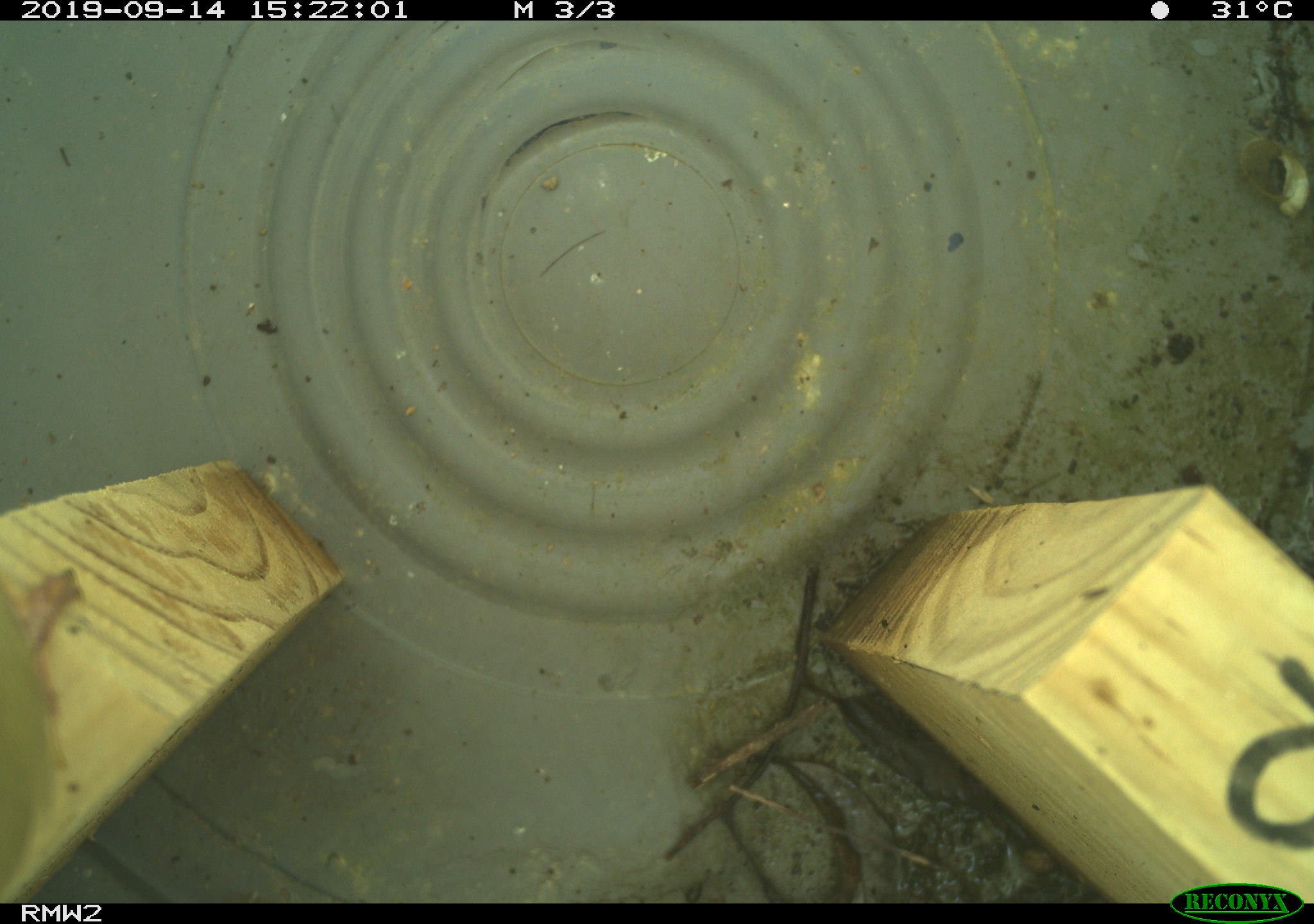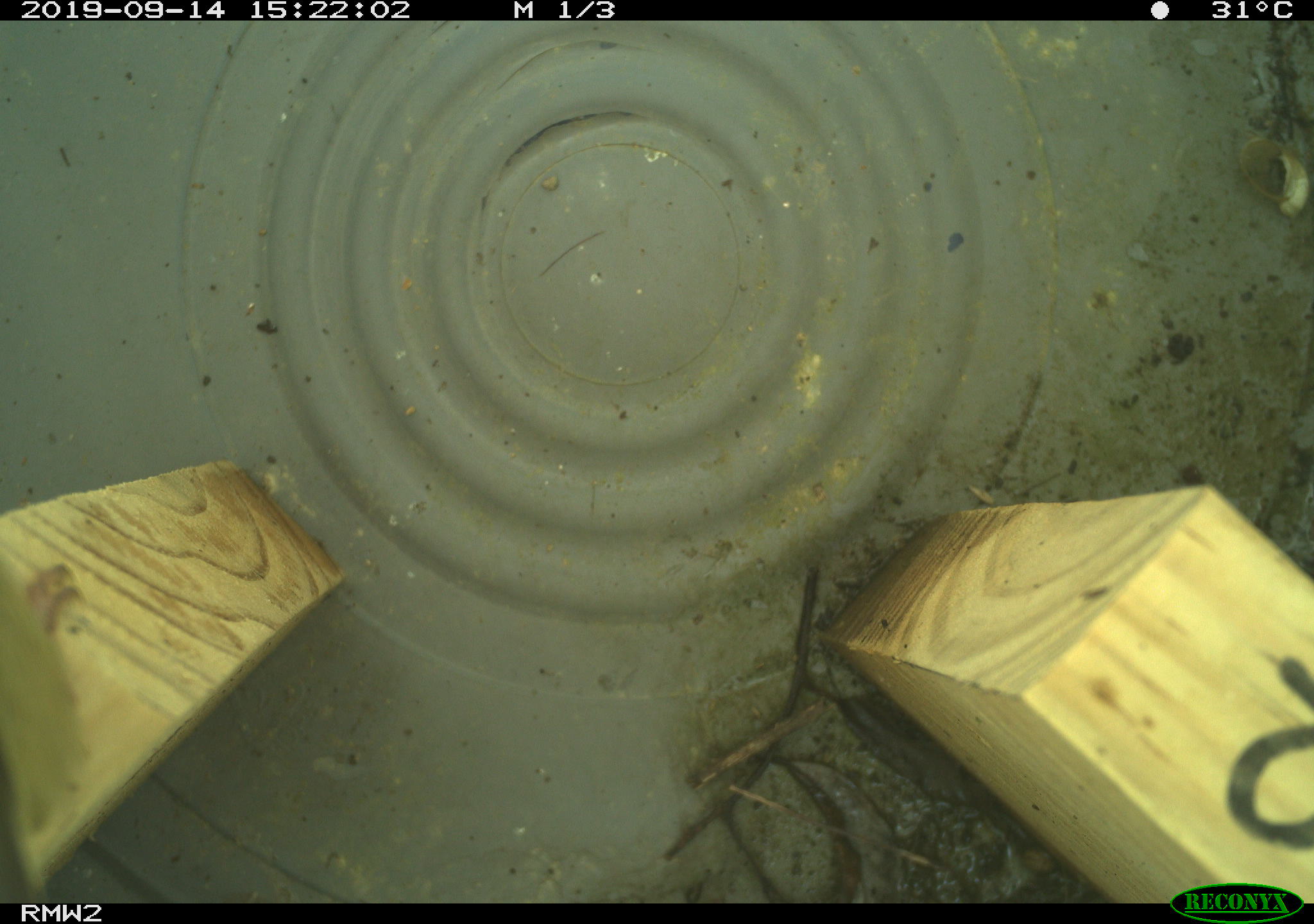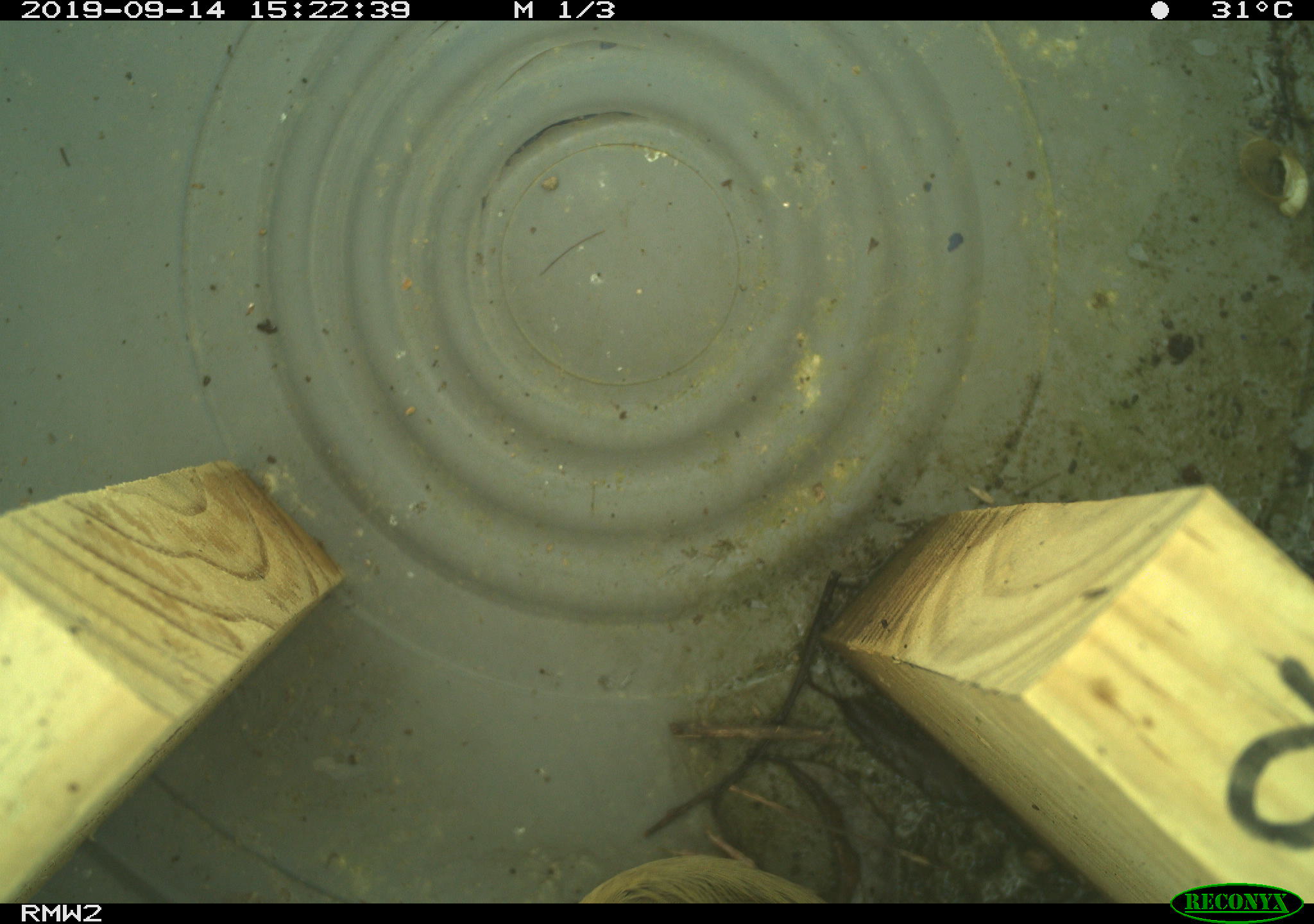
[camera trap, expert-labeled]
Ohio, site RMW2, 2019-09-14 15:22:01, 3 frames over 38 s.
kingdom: Animalia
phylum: Chordata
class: Aves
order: Passeriformes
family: Parulidae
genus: Geothlypis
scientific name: Geothlypis trichas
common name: common yellowthroat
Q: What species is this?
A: Common yellowthroat (Geothlypis trichas).